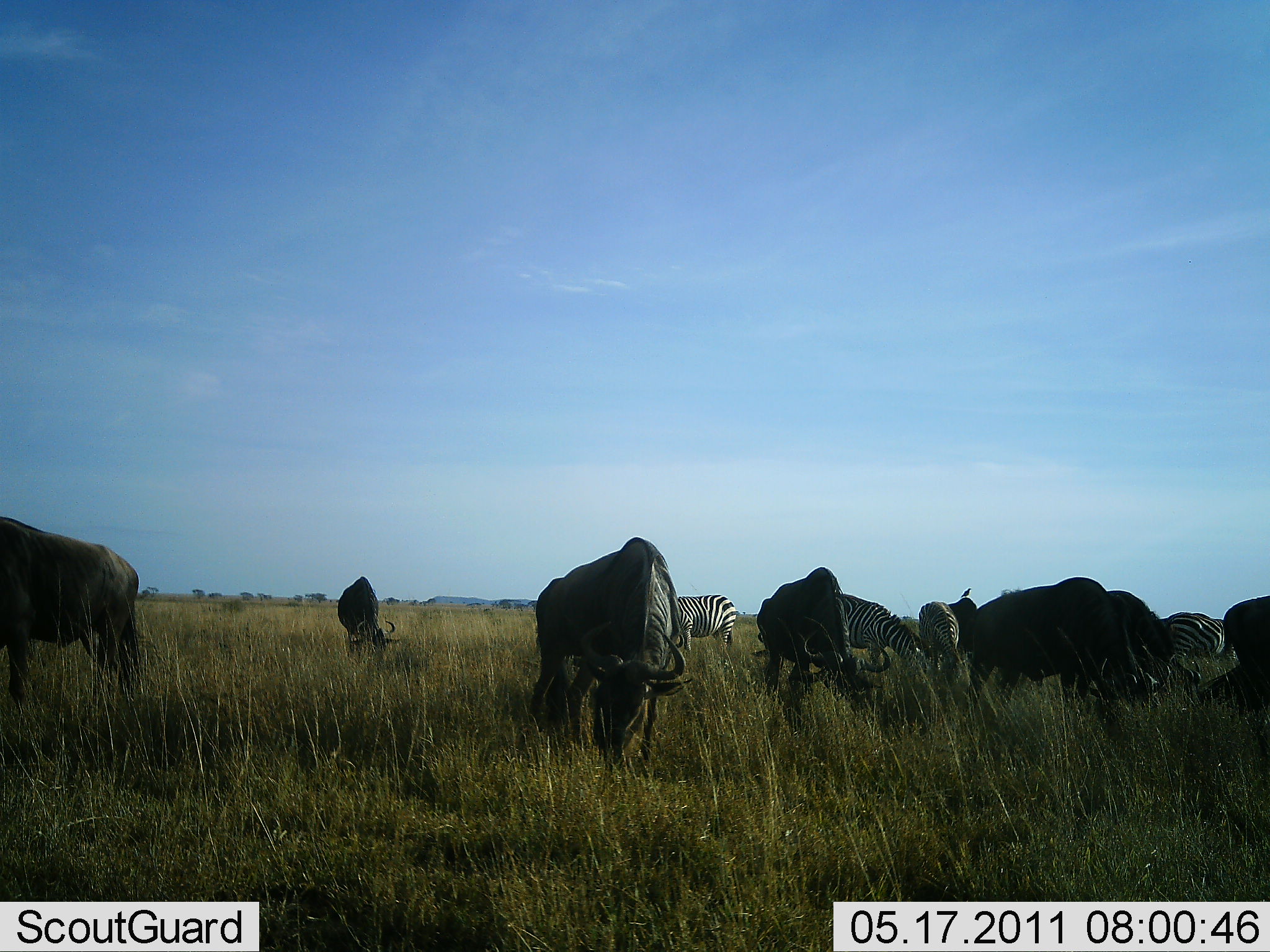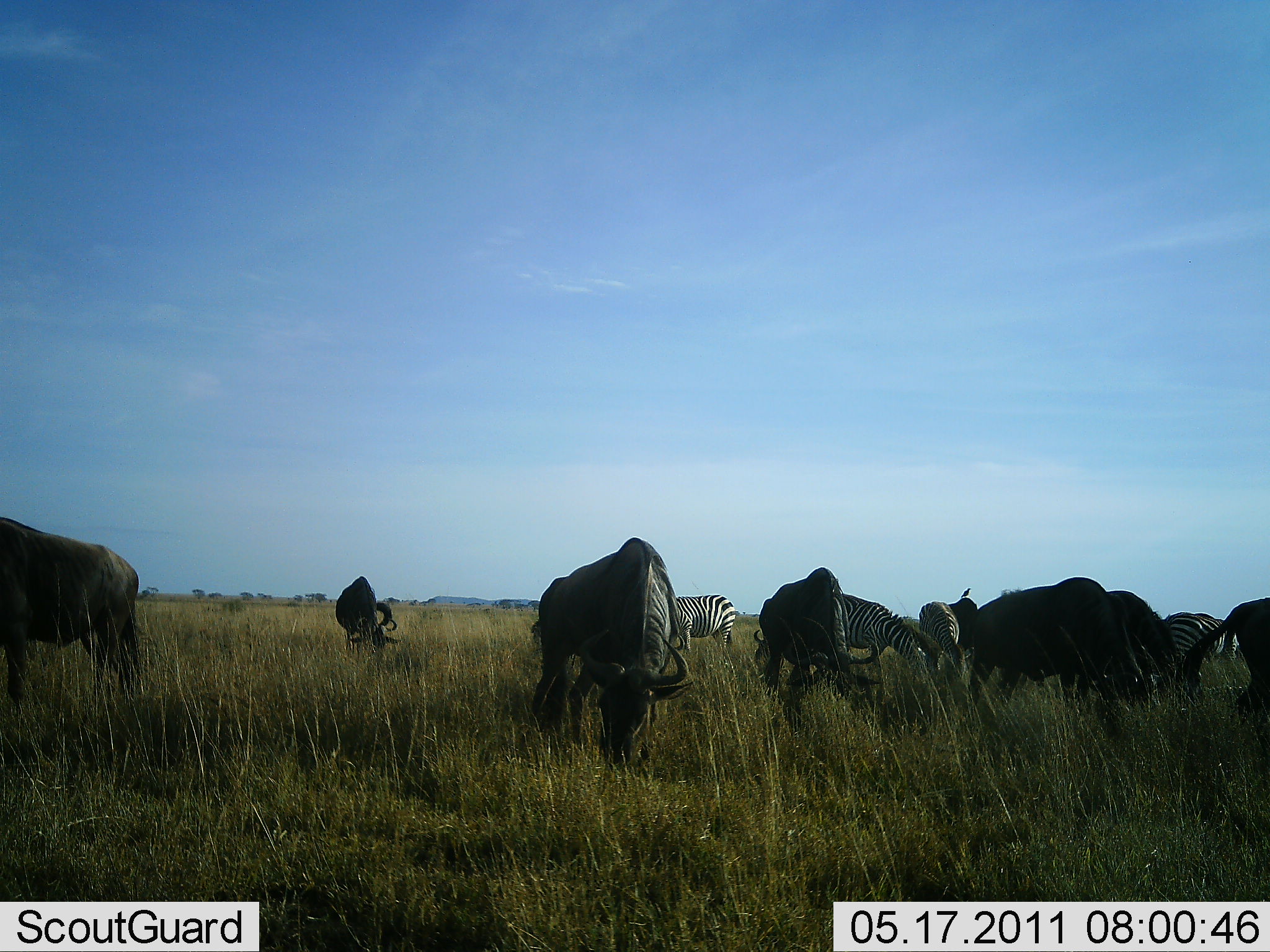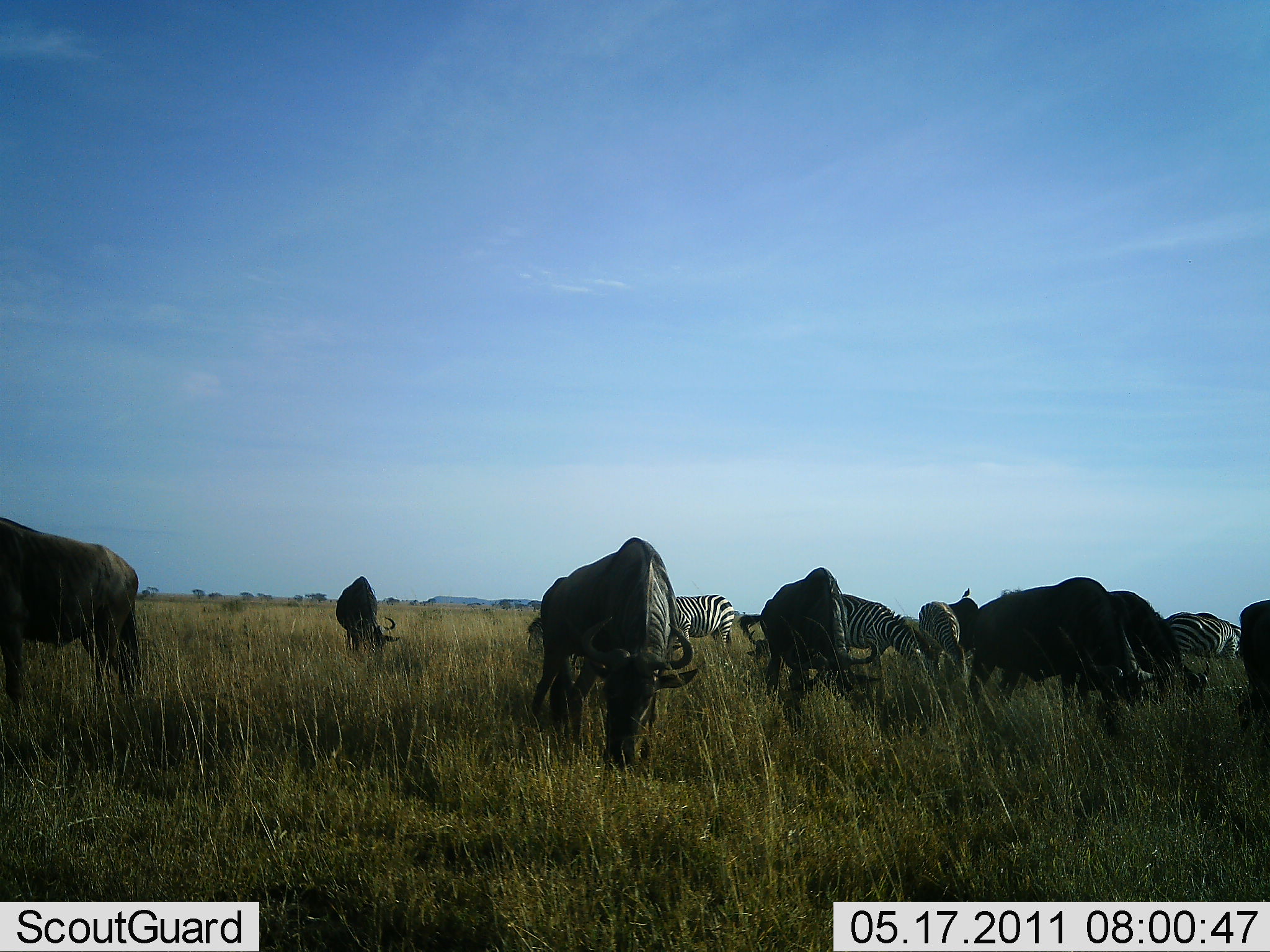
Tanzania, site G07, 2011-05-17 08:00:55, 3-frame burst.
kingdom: Animalia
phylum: Chordata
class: Mammalia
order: Artiodactyla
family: Bovidae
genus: Connochaetes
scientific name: Connochaetes taurinus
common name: blue wildebeest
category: wildebeest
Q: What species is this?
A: Wildebeest (blue wildebeest) (Connochaetes taurinus).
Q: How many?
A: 7.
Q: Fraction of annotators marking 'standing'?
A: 18%.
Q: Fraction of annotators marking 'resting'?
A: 0%.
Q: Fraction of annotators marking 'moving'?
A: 0%.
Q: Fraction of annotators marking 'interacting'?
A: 0%.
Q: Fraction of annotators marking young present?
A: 0%.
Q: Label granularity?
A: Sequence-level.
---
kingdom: Animalia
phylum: Chordata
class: Mammalia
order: Perissodactyla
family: Equidae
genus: Equus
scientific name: Equus quagga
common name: plains zebra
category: zebra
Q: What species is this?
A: Zebra (plains zebra) (Equus quagga).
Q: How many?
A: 4.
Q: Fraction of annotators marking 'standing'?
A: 17%.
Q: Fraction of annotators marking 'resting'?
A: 0%.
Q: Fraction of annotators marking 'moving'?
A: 0%.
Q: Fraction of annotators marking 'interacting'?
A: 0%.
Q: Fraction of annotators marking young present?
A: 0%.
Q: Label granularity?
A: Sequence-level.